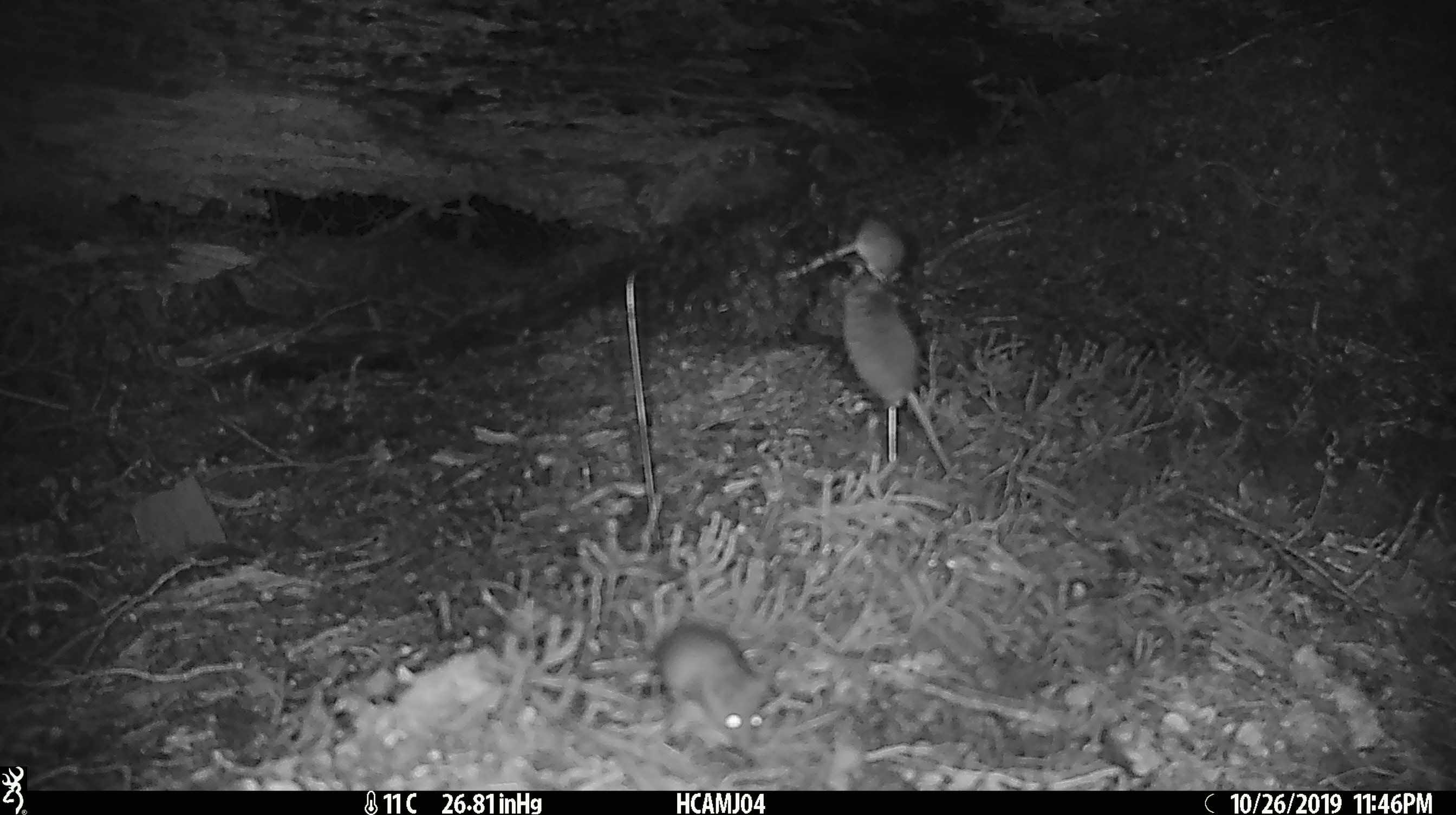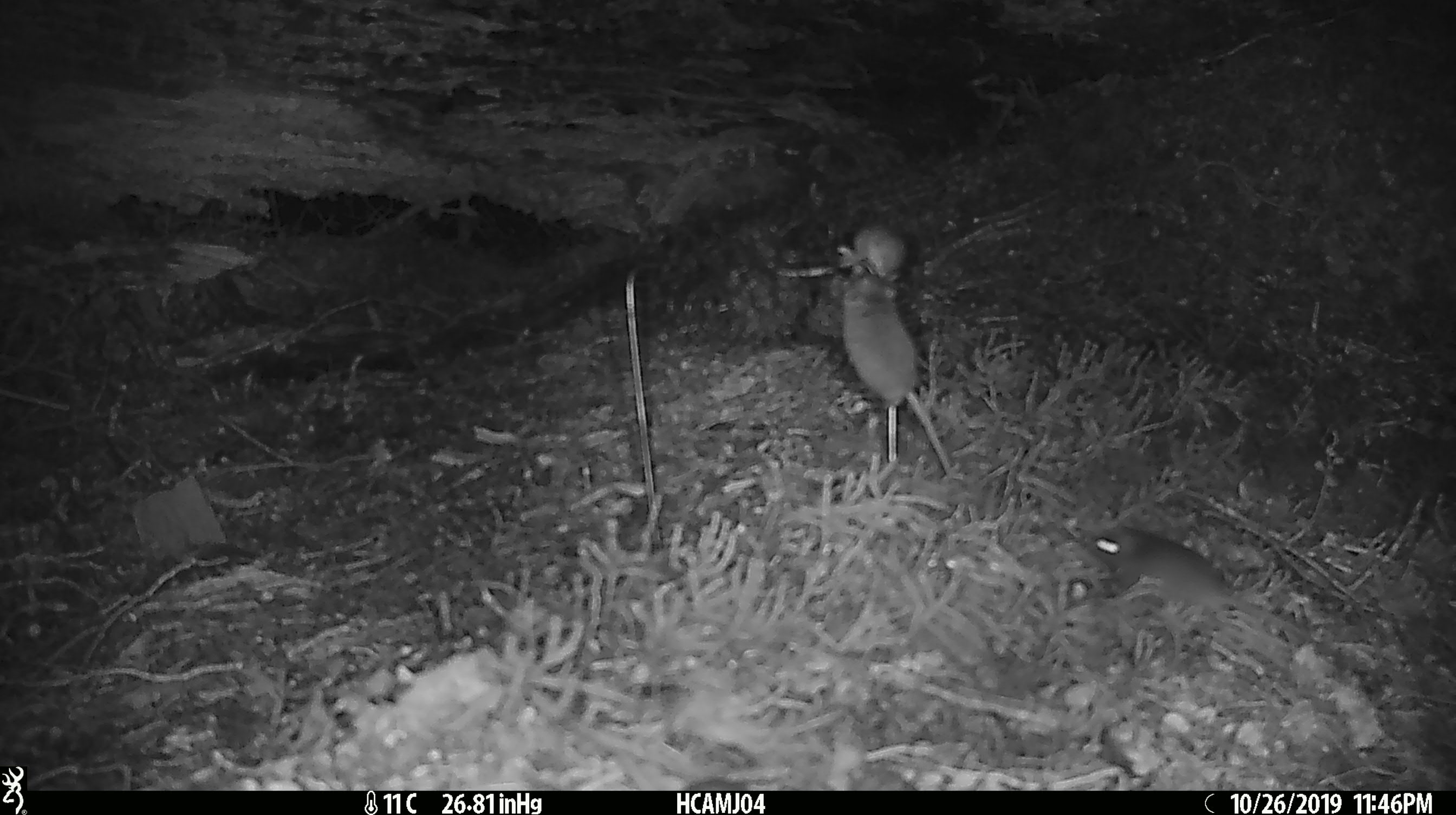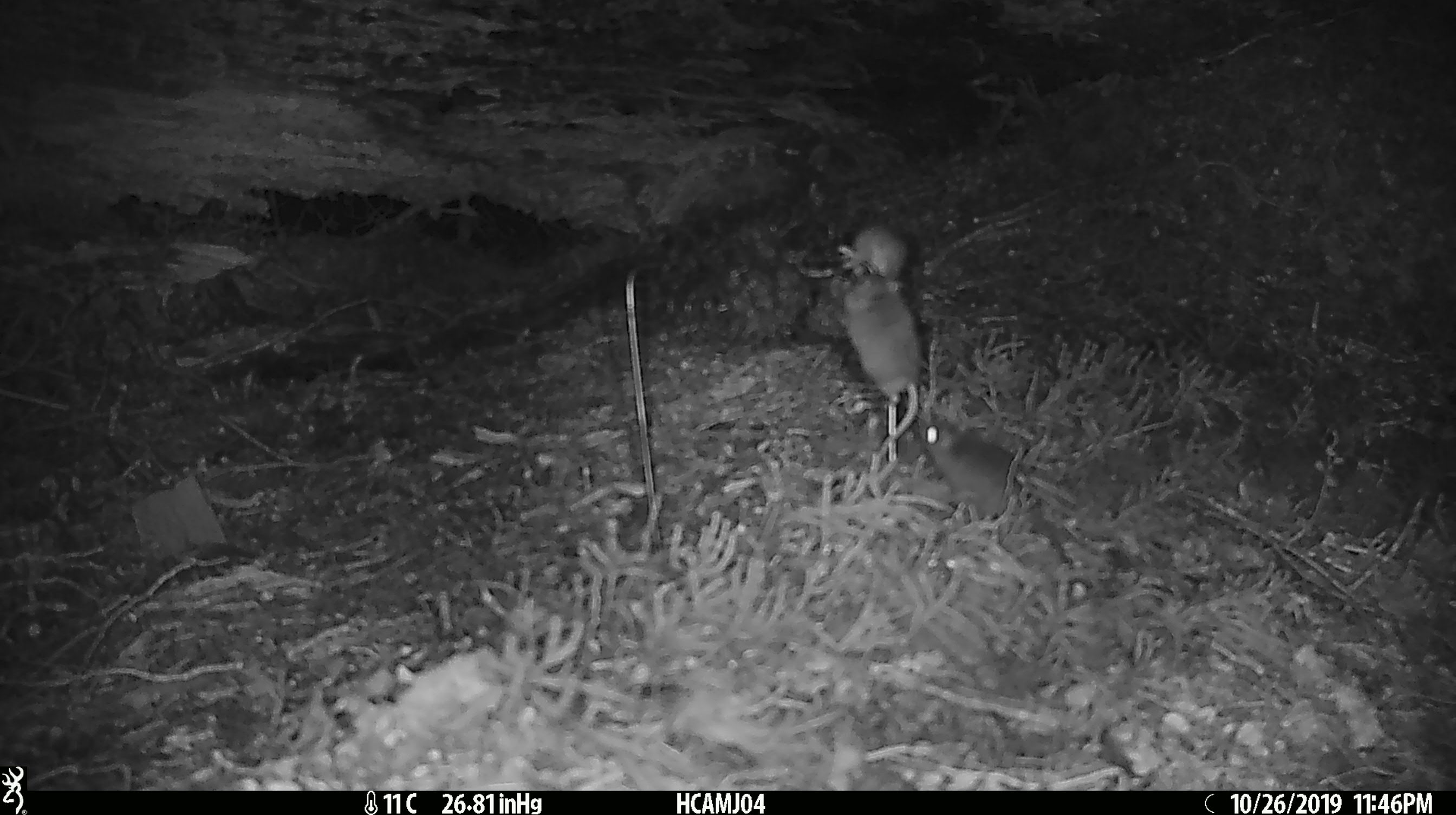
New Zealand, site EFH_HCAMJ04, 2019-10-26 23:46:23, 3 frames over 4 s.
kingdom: Animalia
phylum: Chordata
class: Mammalia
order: Rodentia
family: Muridae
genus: Mus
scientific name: Mus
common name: mouse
Mouse (Mus).